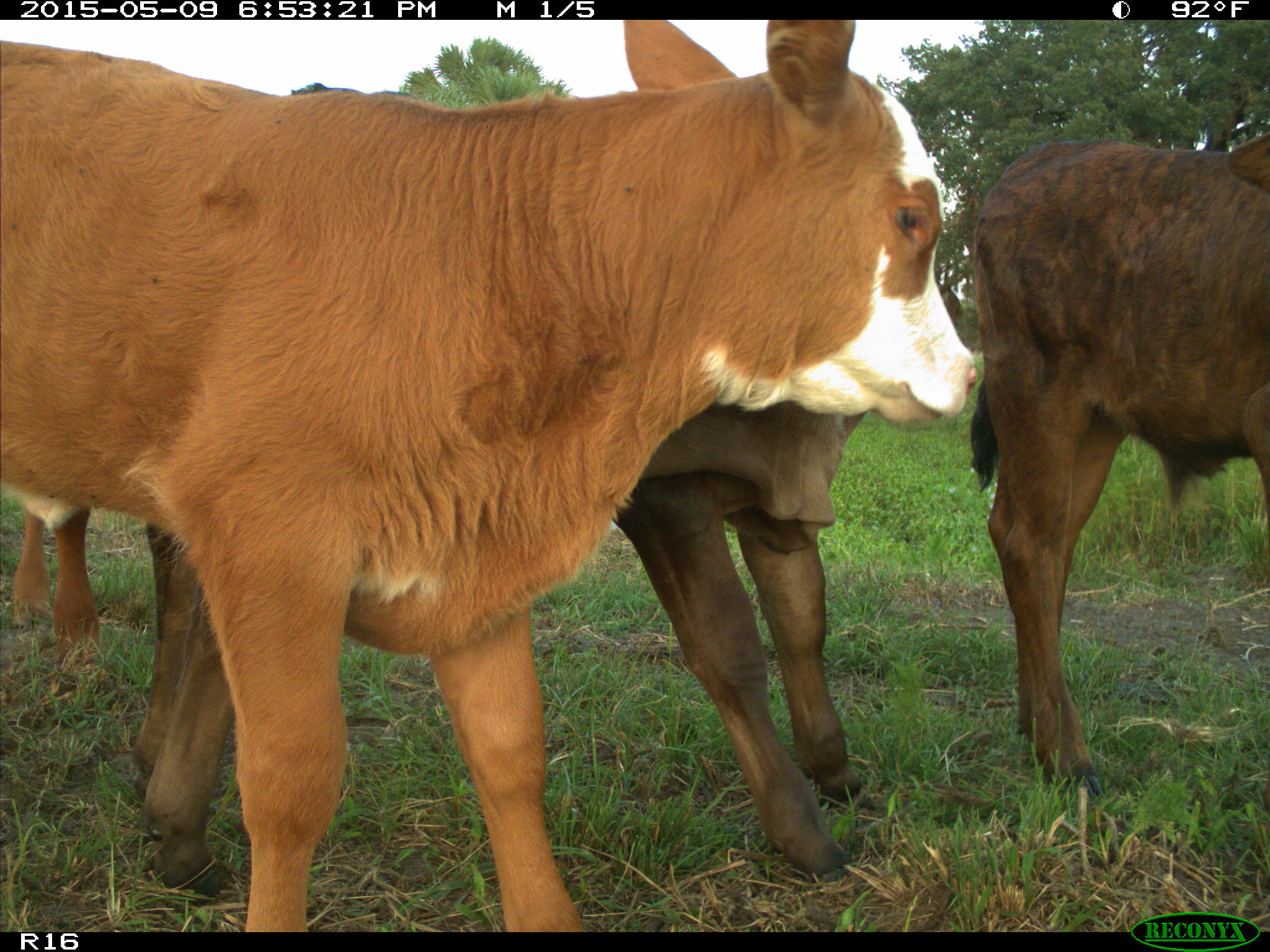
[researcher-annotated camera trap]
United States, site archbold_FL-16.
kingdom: Animalia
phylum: Chordata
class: Mammalia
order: Artiodactyla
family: Bovidae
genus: Bos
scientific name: Bos taurus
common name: domestic cow